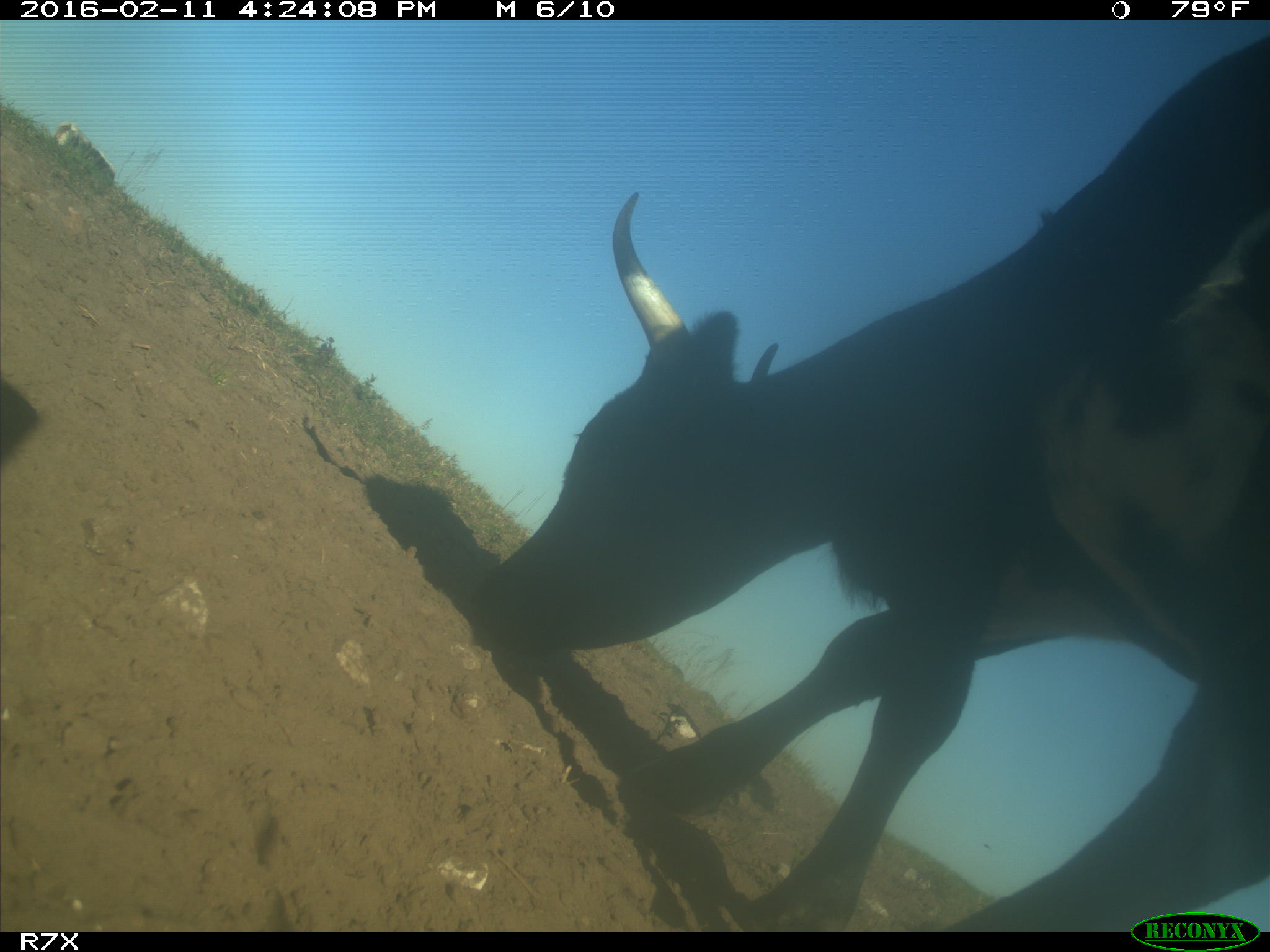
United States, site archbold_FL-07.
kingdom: Animalia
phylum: Chordata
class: Mammalia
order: Artiodactyla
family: Bovidae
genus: Bos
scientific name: Bos taurus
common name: domestic cow